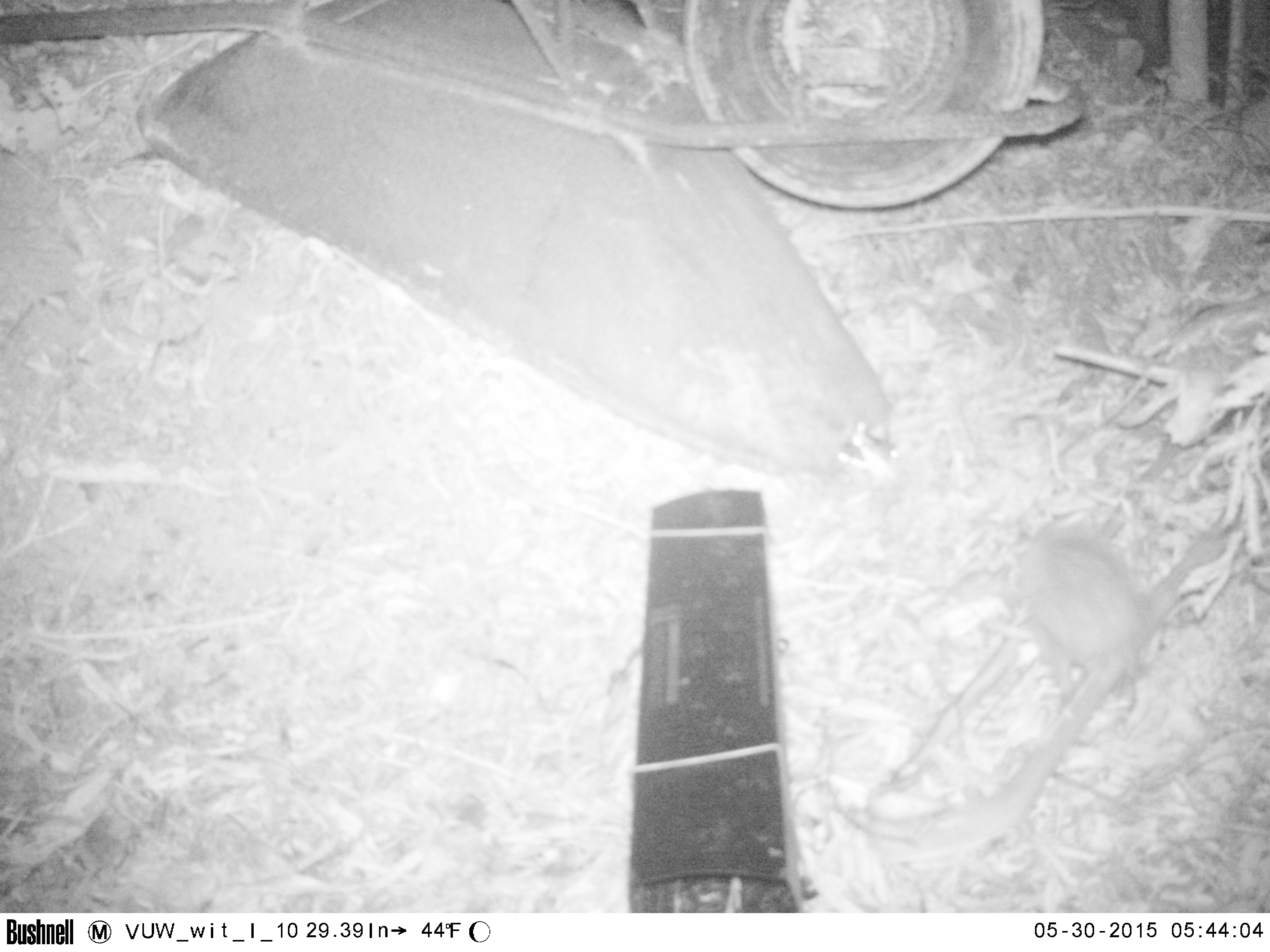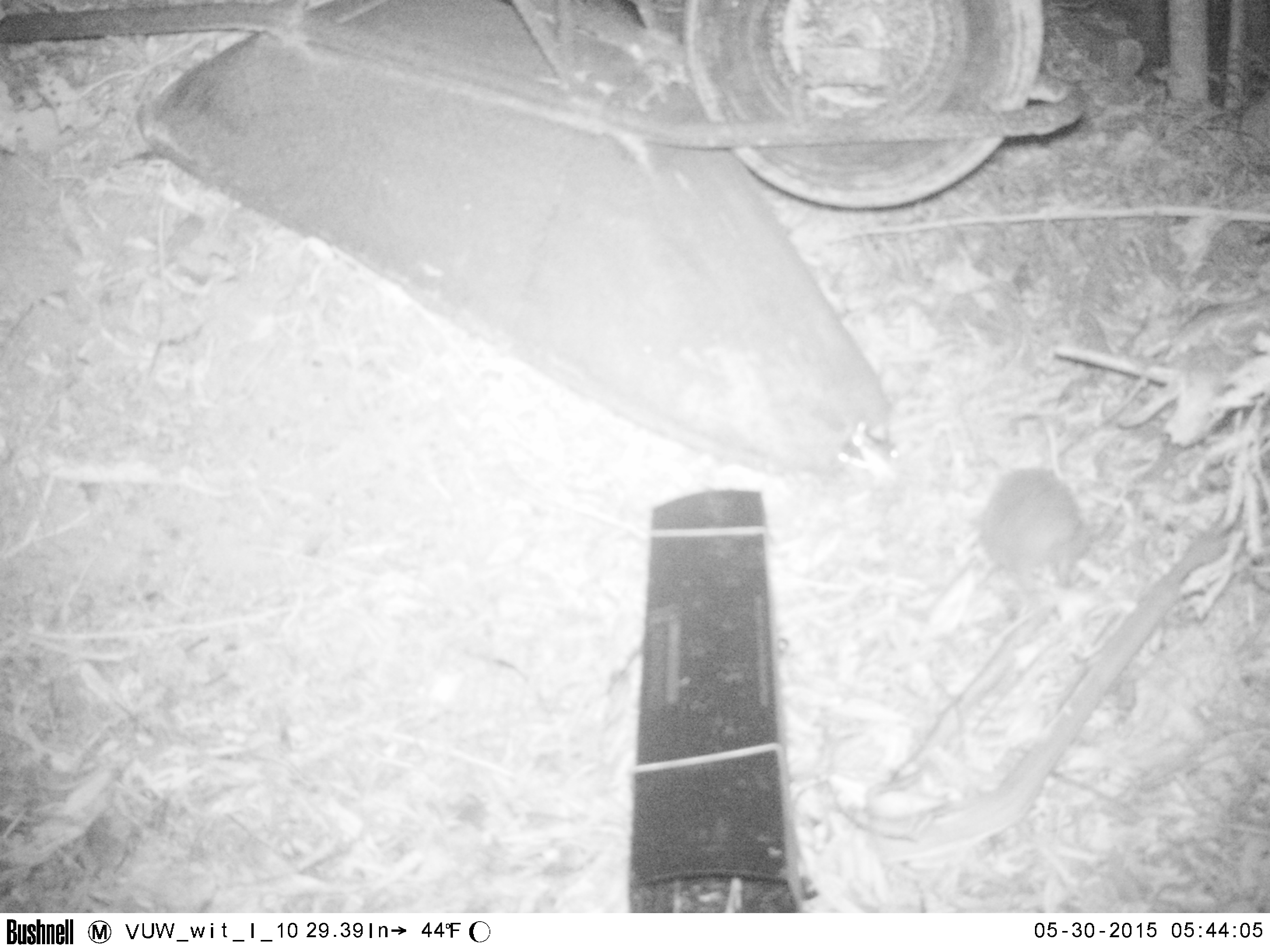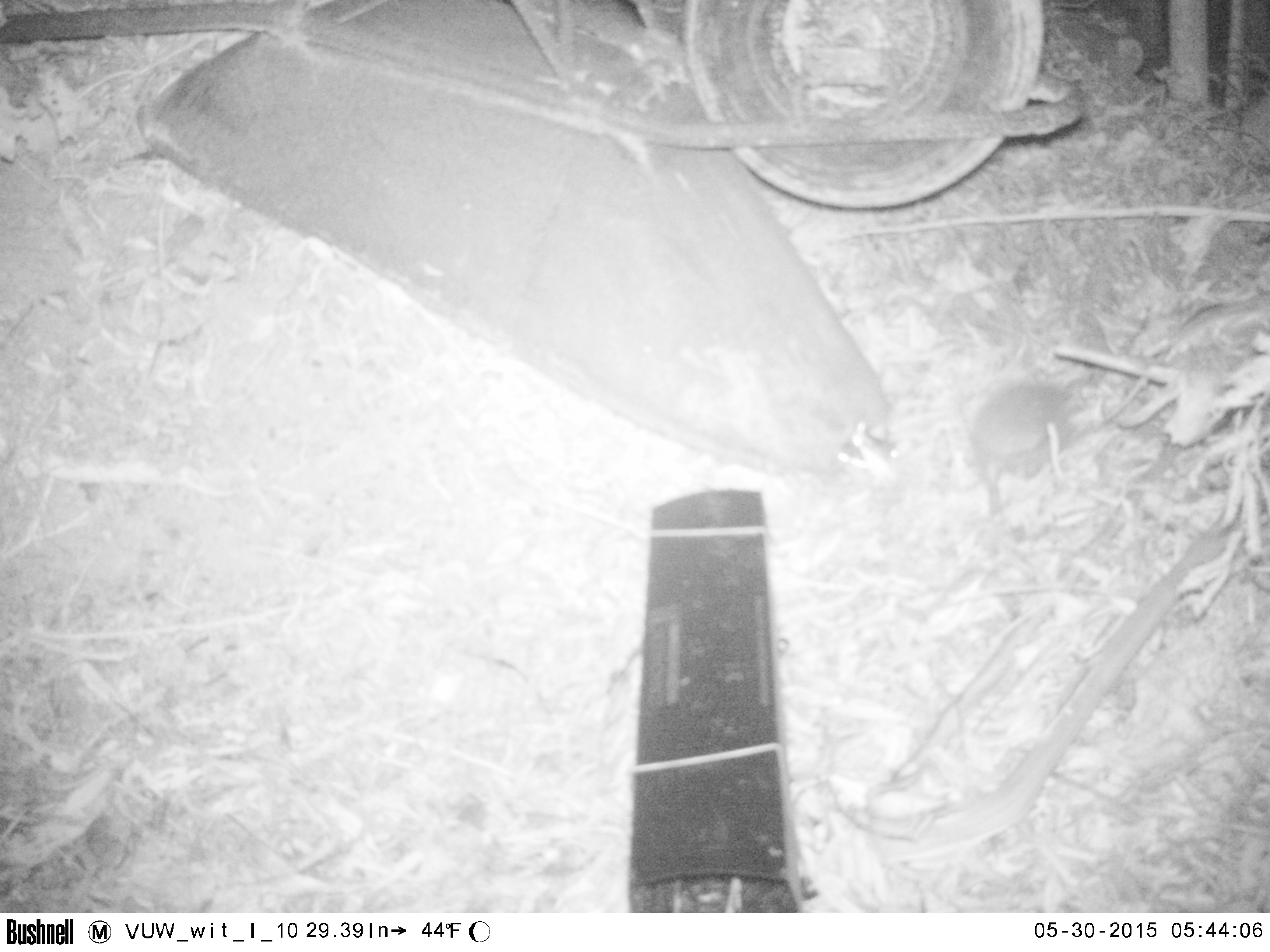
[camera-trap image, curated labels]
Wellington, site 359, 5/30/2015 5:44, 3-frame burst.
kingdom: Animalia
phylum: Chordata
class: Mammalia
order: Eulipotyphla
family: Erinaceidae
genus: Erinaceus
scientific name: Erinaceus europaeus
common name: hedgehog